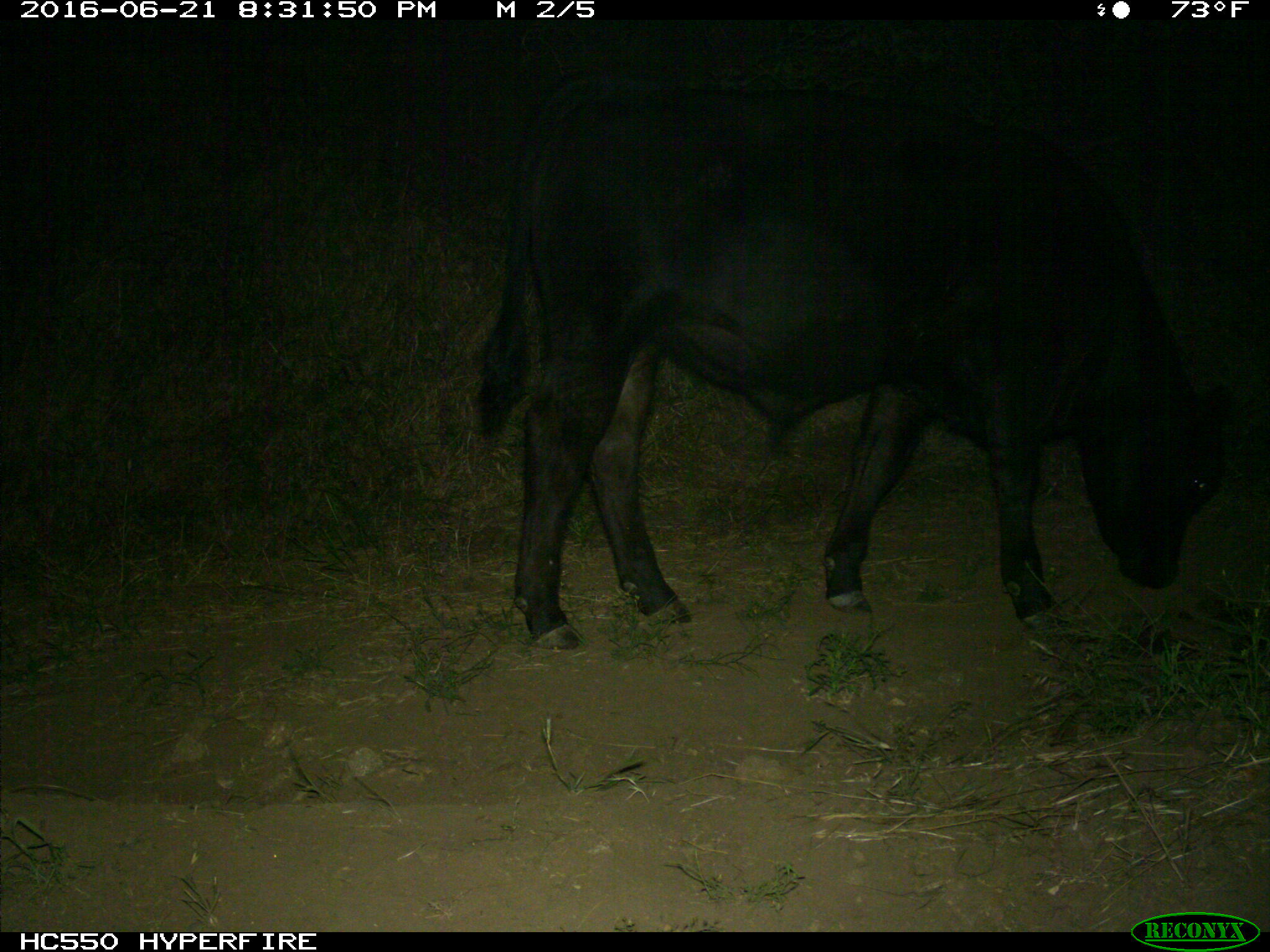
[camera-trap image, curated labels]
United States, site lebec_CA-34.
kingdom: Animalia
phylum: Chordata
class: Mammalia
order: Artiodactyla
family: Bovidae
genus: Bos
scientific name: Bos taurus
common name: domestic cow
Bos taurus (domestic cow).